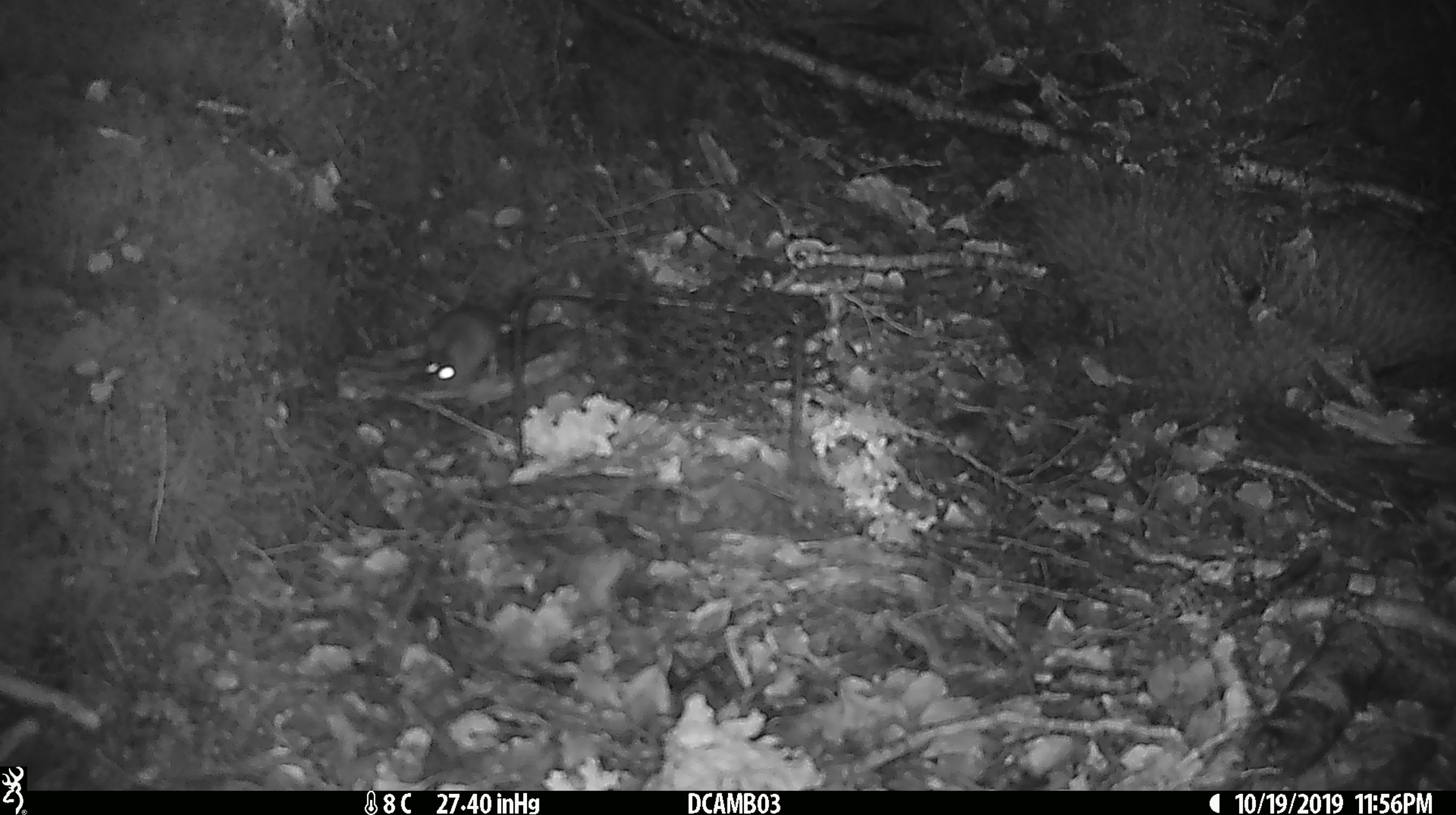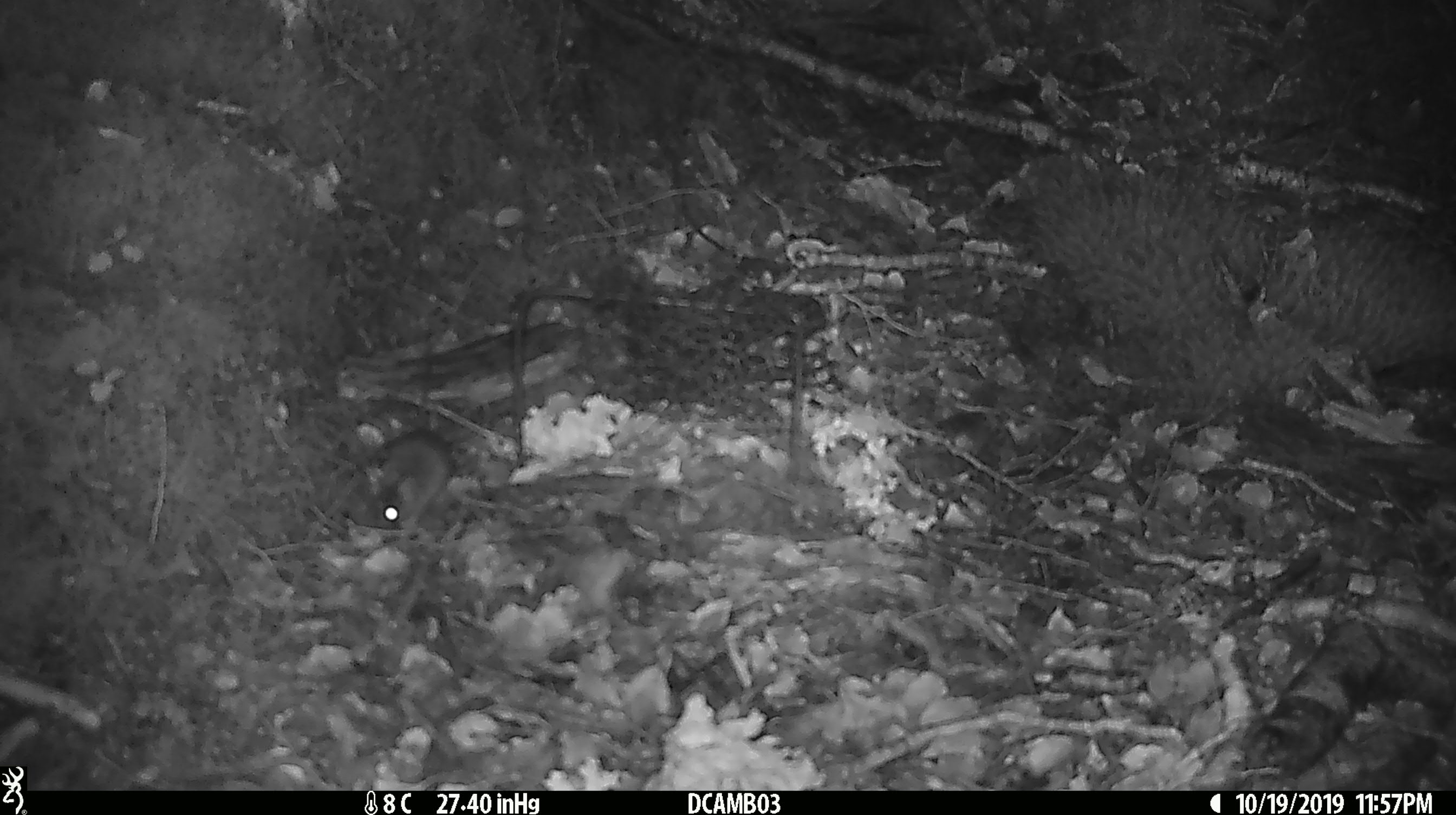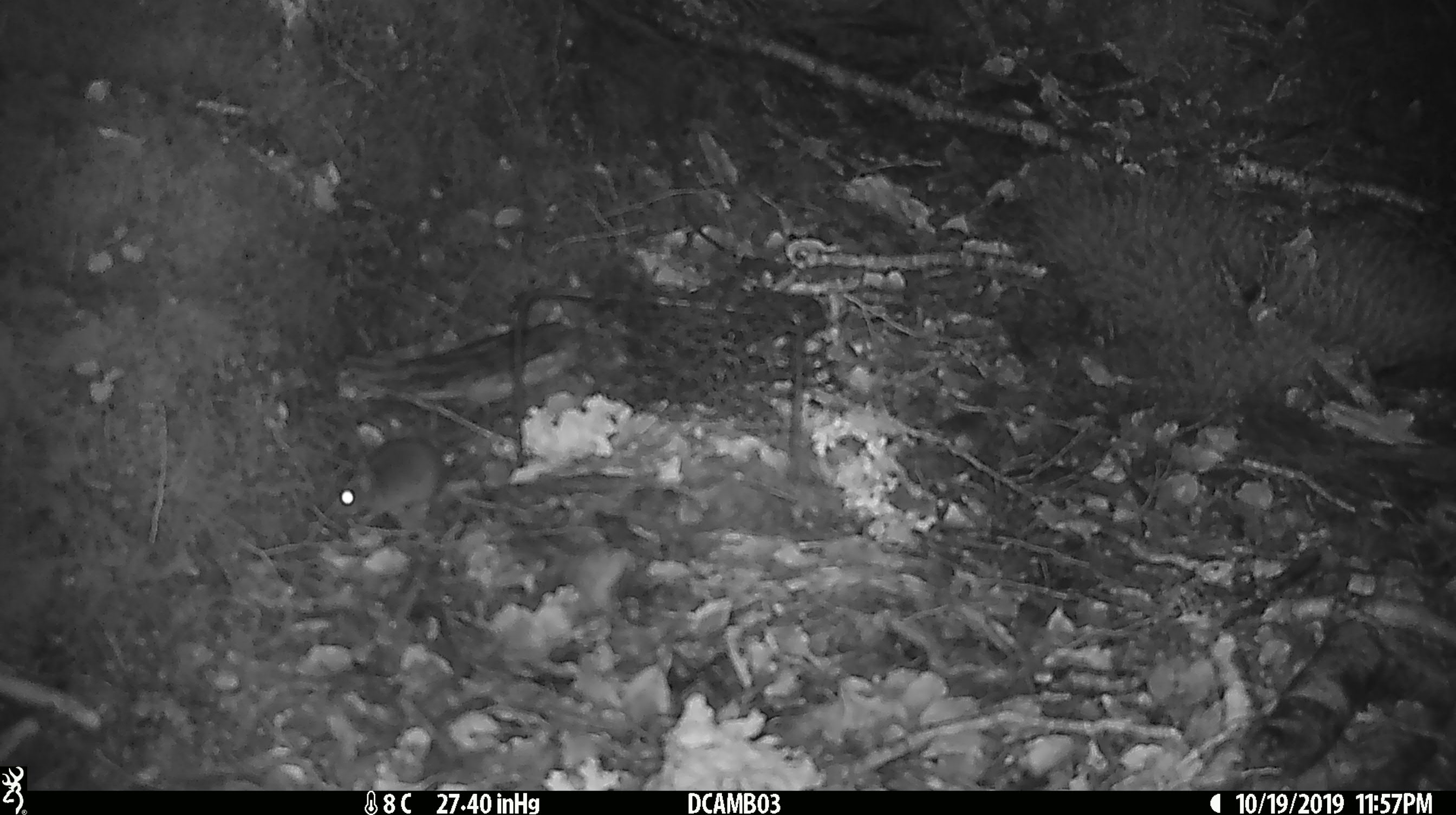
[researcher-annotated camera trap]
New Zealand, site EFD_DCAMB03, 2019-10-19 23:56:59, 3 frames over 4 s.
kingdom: Animalia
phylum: Chordata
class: Mammalia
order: Rodentia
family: Muridae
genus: Mus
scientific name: Mus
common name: mouse